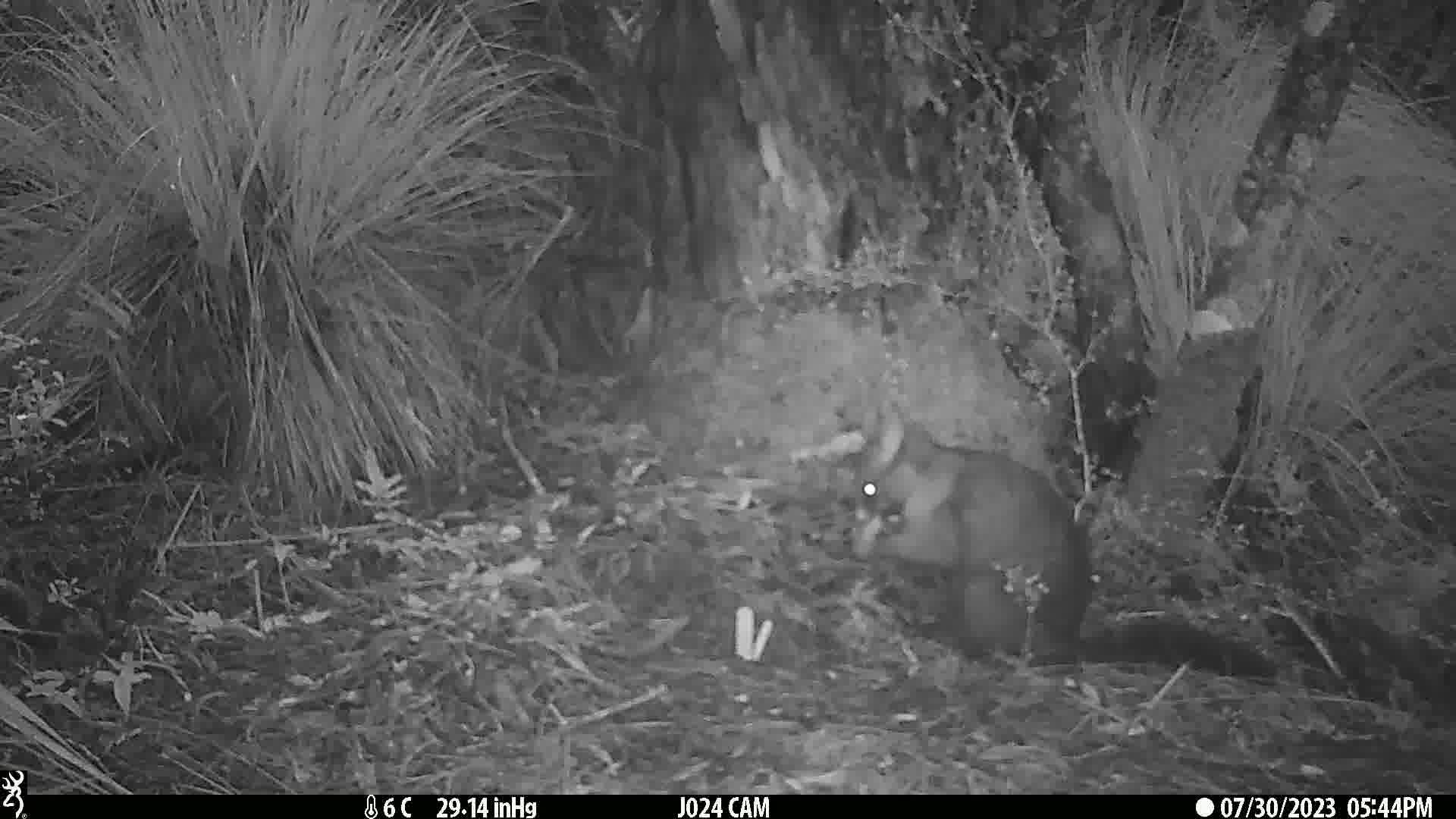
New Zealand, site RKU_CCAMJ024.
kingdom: Animalia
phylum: Chordata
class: Mammalia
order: Diprotodontia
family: Phalangeridae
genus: Trichosurus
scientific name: Trichosurus vulpecula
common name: common brushtail possum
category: possum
Possum (common brushtail possum) (Trichosurus vulpecula).